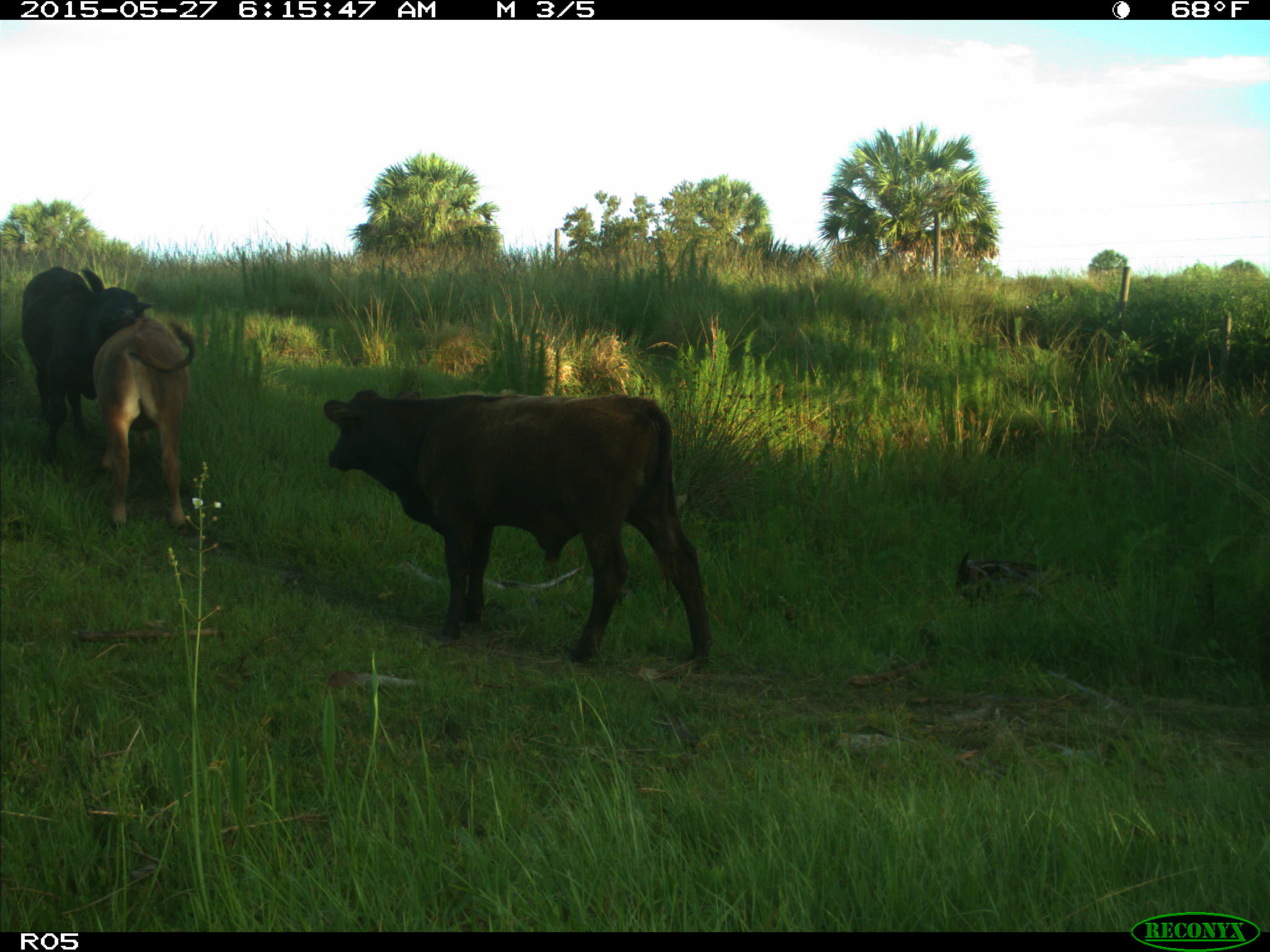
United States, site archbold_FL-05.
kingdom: Animalia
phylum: Chordata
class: Mammalia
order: Artiodactyla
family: Bovidae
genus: Bos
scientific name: Bos taurus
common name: domestic cow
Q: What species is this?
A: Bos taurus (domestic cow).